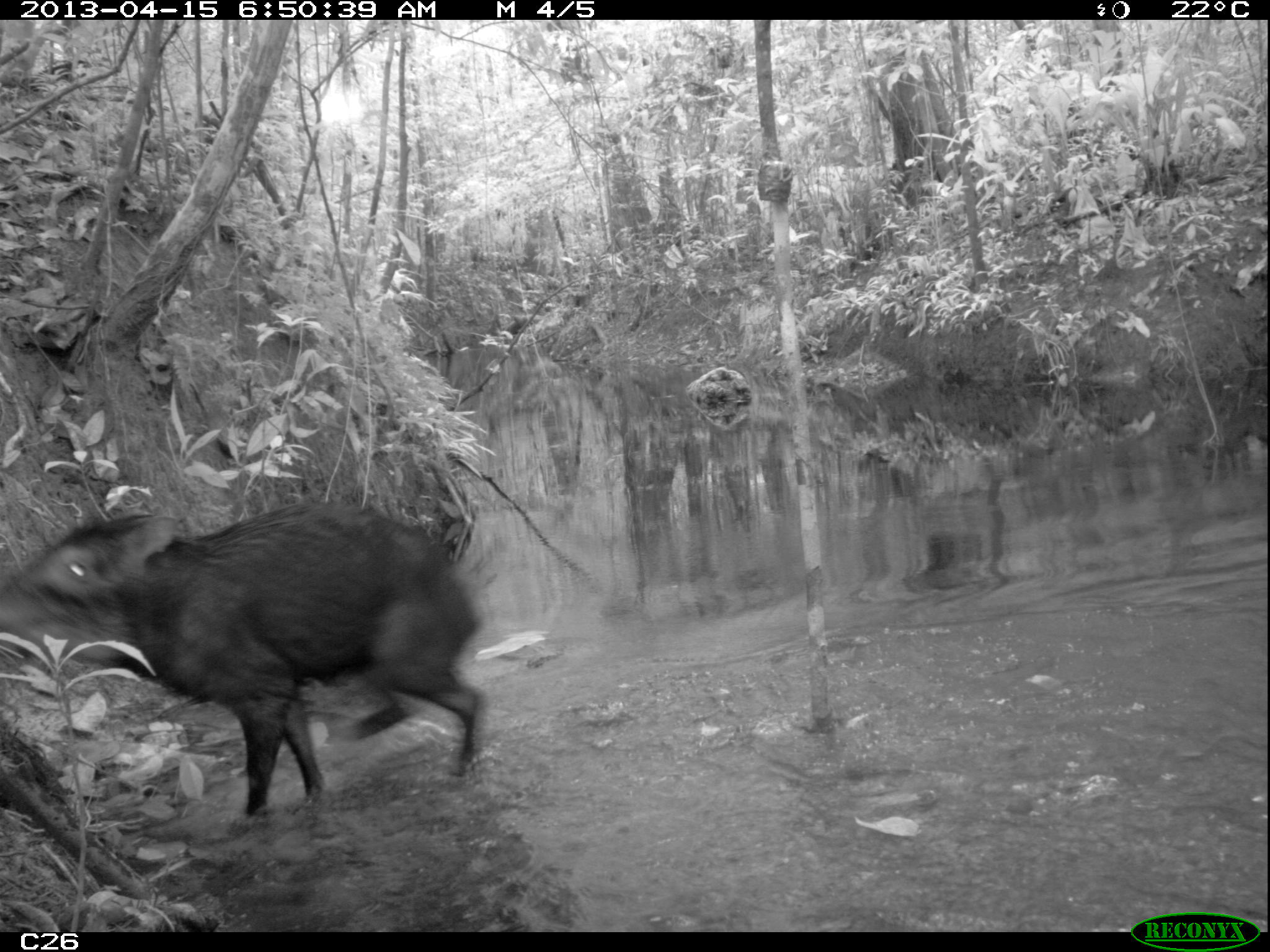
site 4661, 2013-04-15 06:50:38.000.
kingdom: Animalia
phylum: Chordata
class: Mammalia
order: Artiodactyla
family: Tayassuidae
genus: Tayassu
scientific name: Tayassu pecari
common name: white-lipped peccary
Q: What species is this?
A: Tayassu pecari (white-lipped peccary).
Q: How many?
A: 3.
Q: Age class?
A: Adult.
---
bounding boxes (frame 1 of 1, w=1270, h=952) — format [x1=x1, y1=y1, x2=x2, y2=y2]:
tayassu pecari: [x1=1, y1=502, x2=487, y2=826]